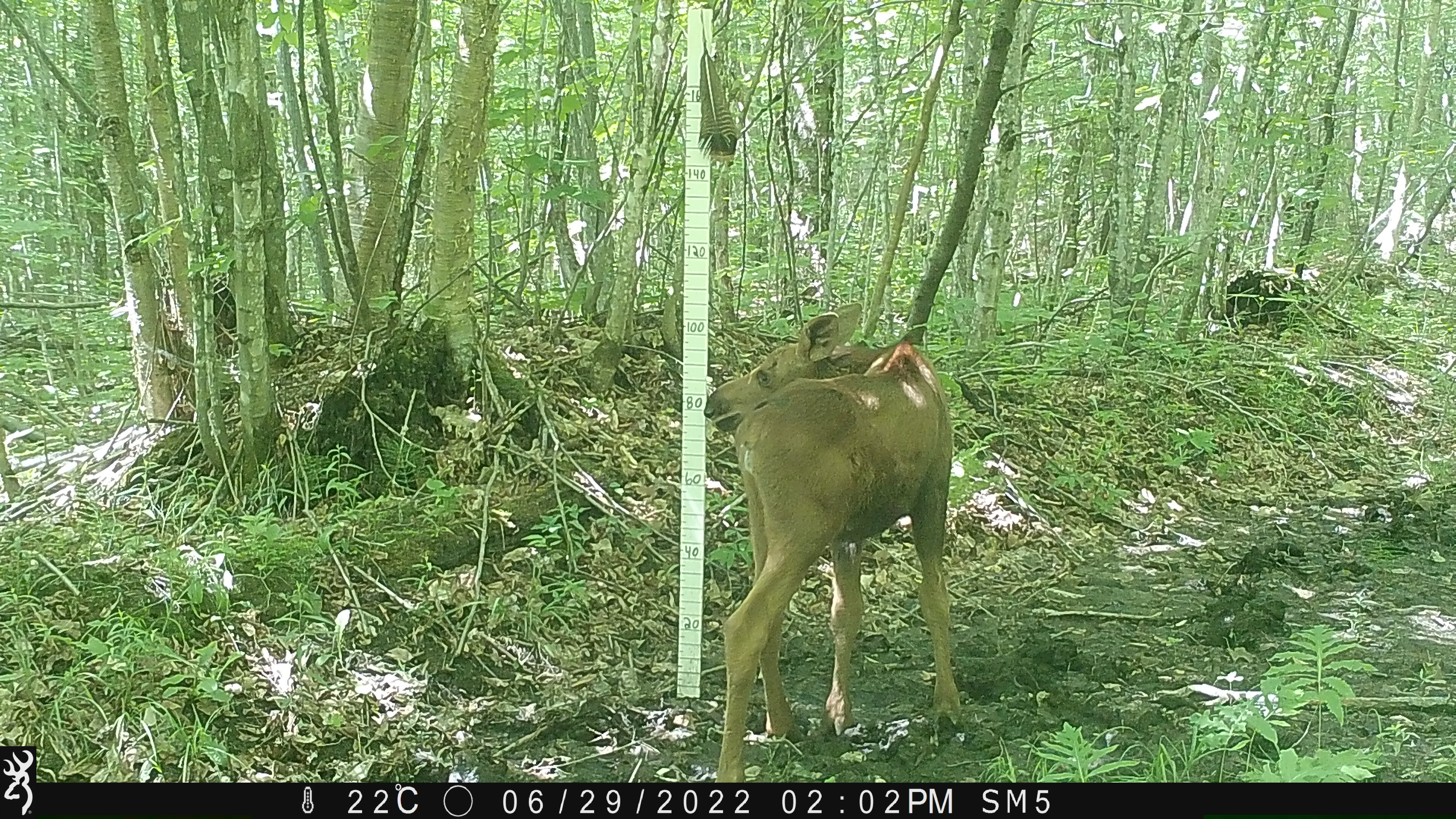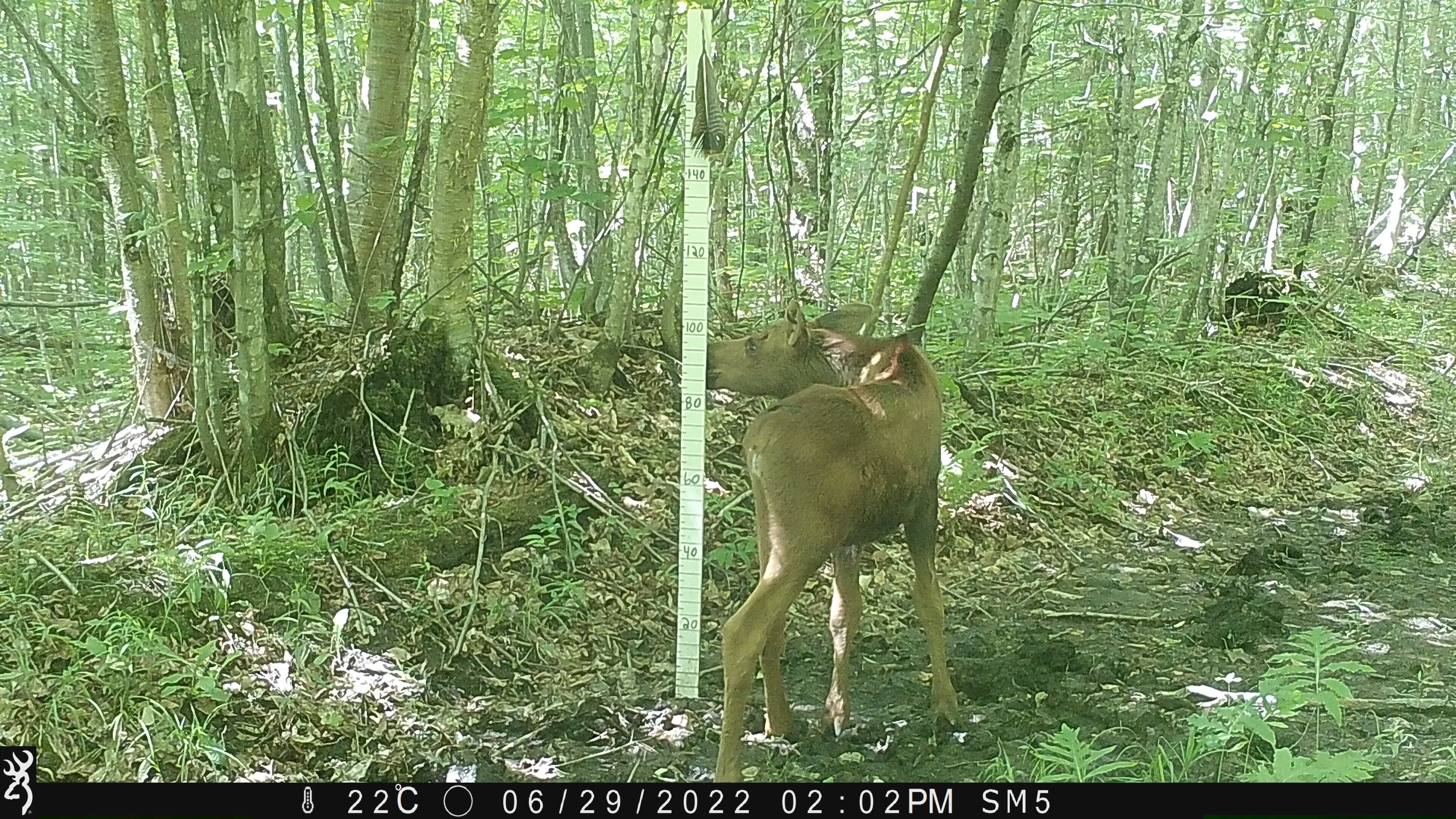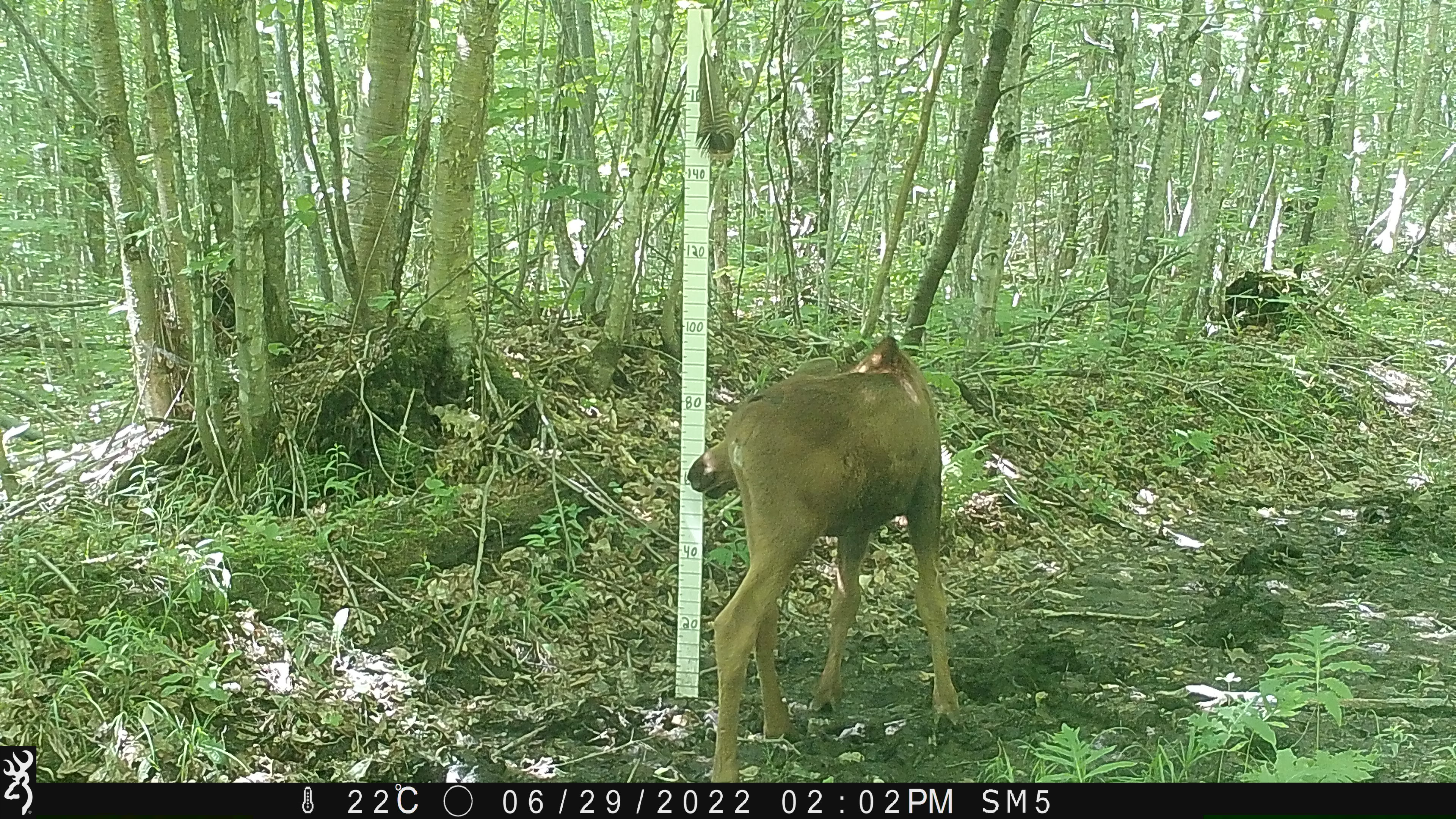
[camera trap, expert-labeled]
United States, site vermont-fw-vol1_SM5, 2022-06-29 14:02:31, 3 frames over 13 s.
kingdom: Animalia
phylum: Chordata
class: Mammalia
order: Artiodactyla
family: Cervidae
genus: Alces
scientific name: Alces alces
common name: moose